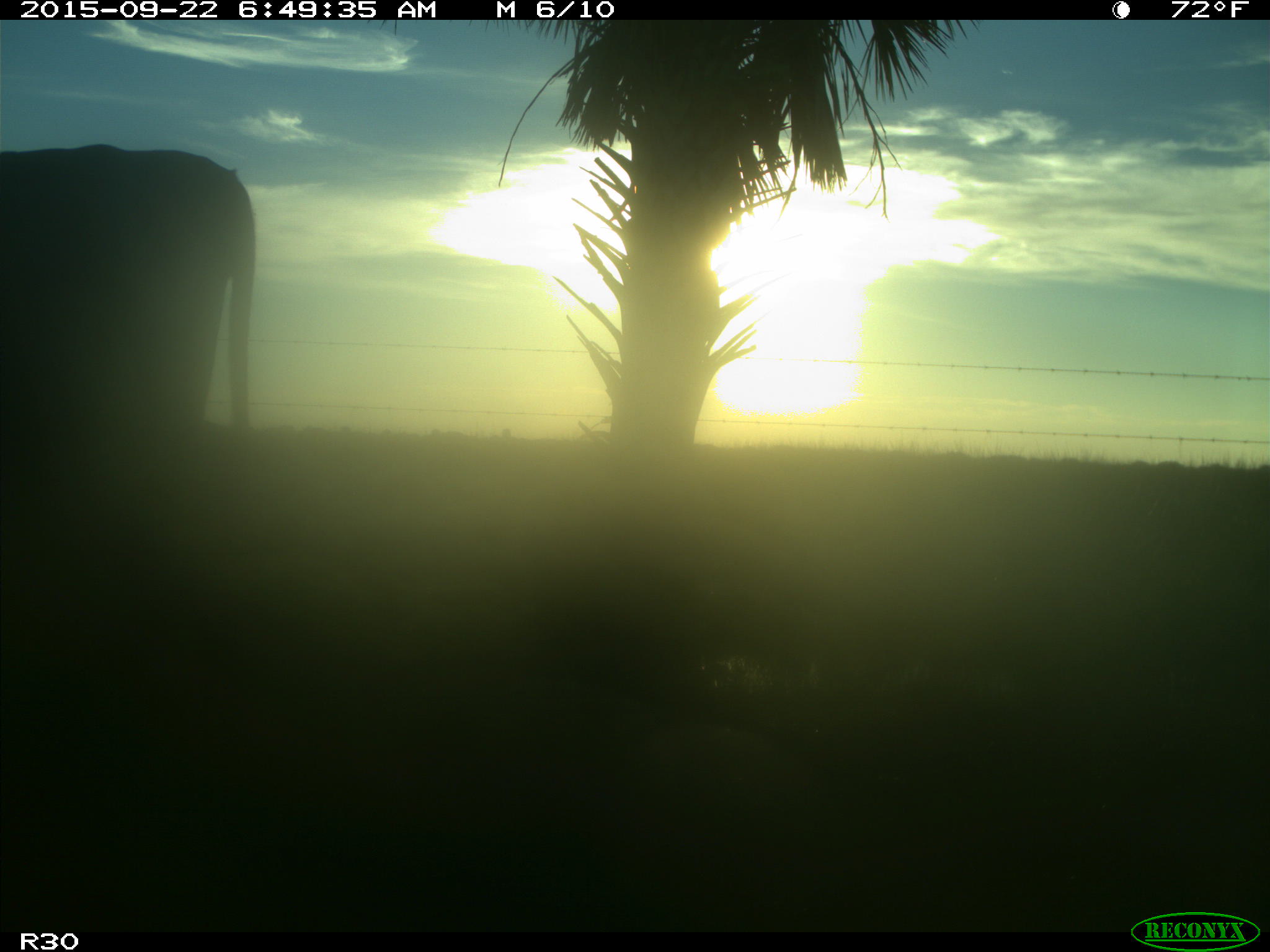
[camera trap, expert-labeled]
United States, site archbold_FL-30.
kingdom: Animalia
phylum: Chordata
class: Mammalia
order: Artiodactyla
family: Bovidae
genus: Bos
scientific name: Bos taurus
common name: domestic cow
Bos taurus (domestic cow).